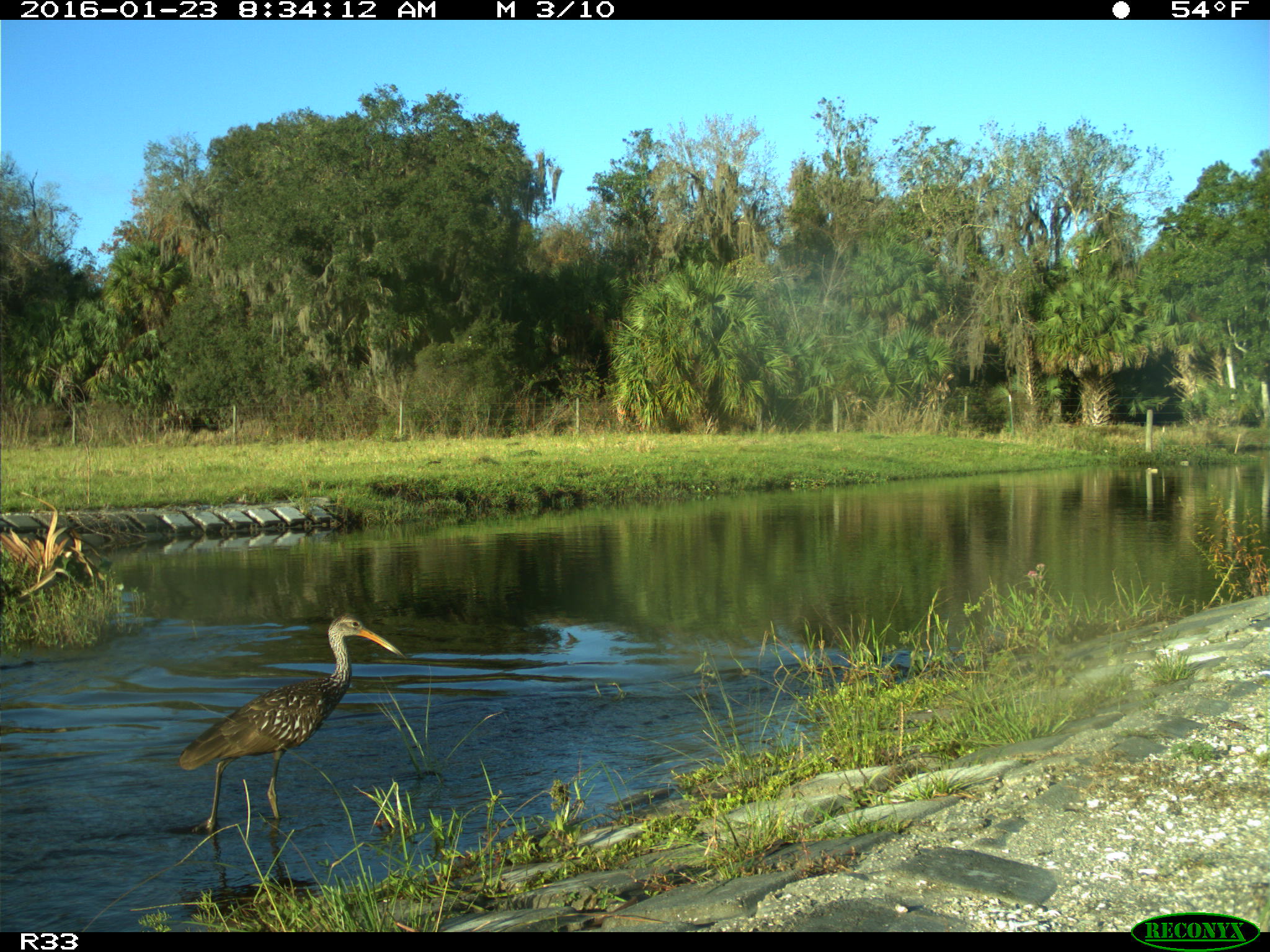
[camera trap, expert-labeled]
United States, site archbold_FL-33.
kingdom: Animalia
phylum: Chordata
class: Aves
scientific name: Aves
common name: birds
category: unidentified bird